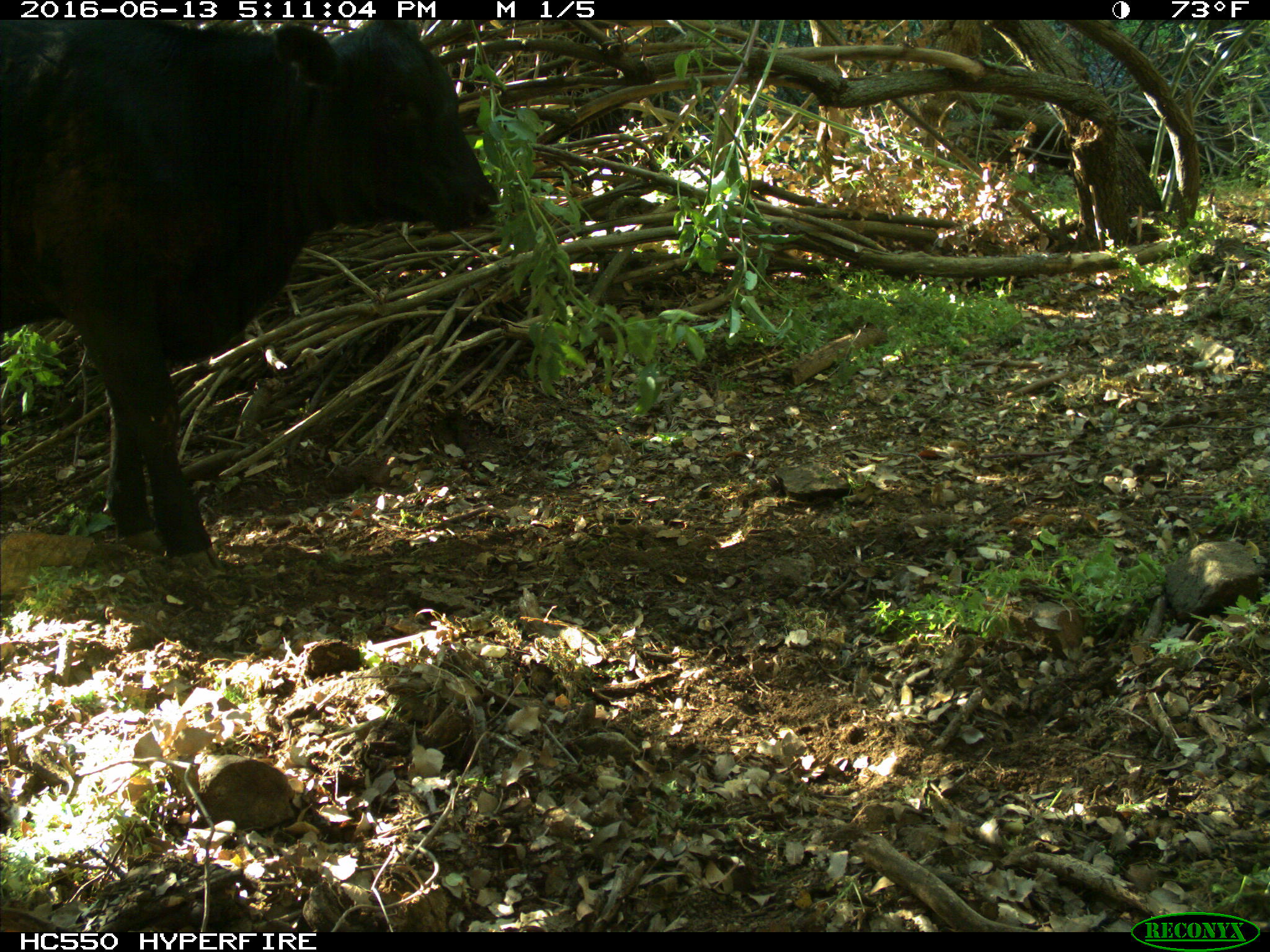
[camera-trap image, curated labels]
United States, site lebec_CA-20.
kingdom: Animalia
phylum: Chordata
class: Mammalia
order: Artiodactyla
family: Bovidae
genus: Bos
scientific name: Bos taurus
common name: domestic cow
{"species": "Bos taurus (domestic cow)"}